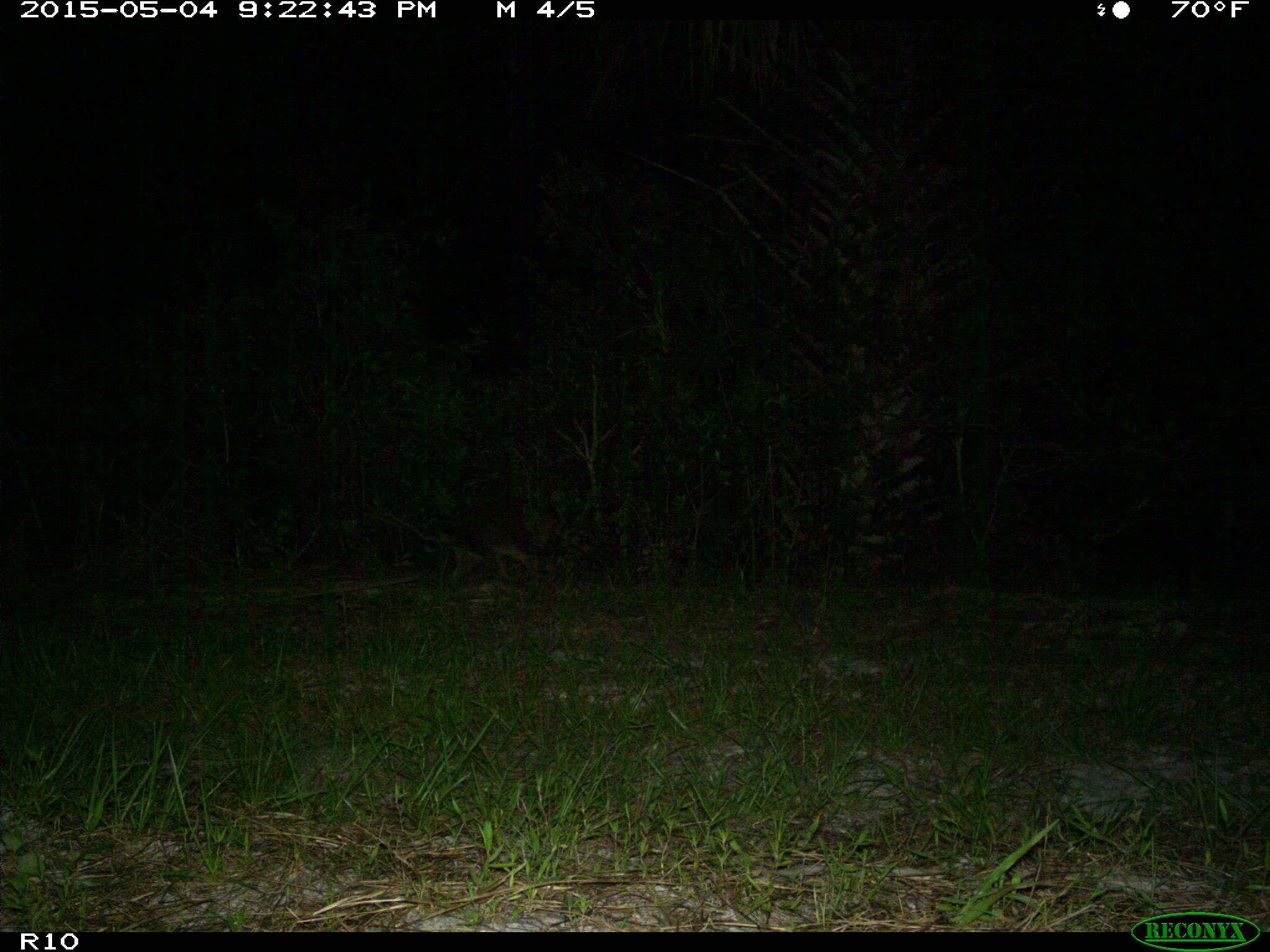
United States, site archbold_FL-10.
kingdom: Animalia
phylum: Chordata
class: Mammalia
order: Carnivora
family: Procyonidae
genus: Procyon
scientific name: Procyon lotor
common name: common raccoon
Procyon lotor (common raccoon).